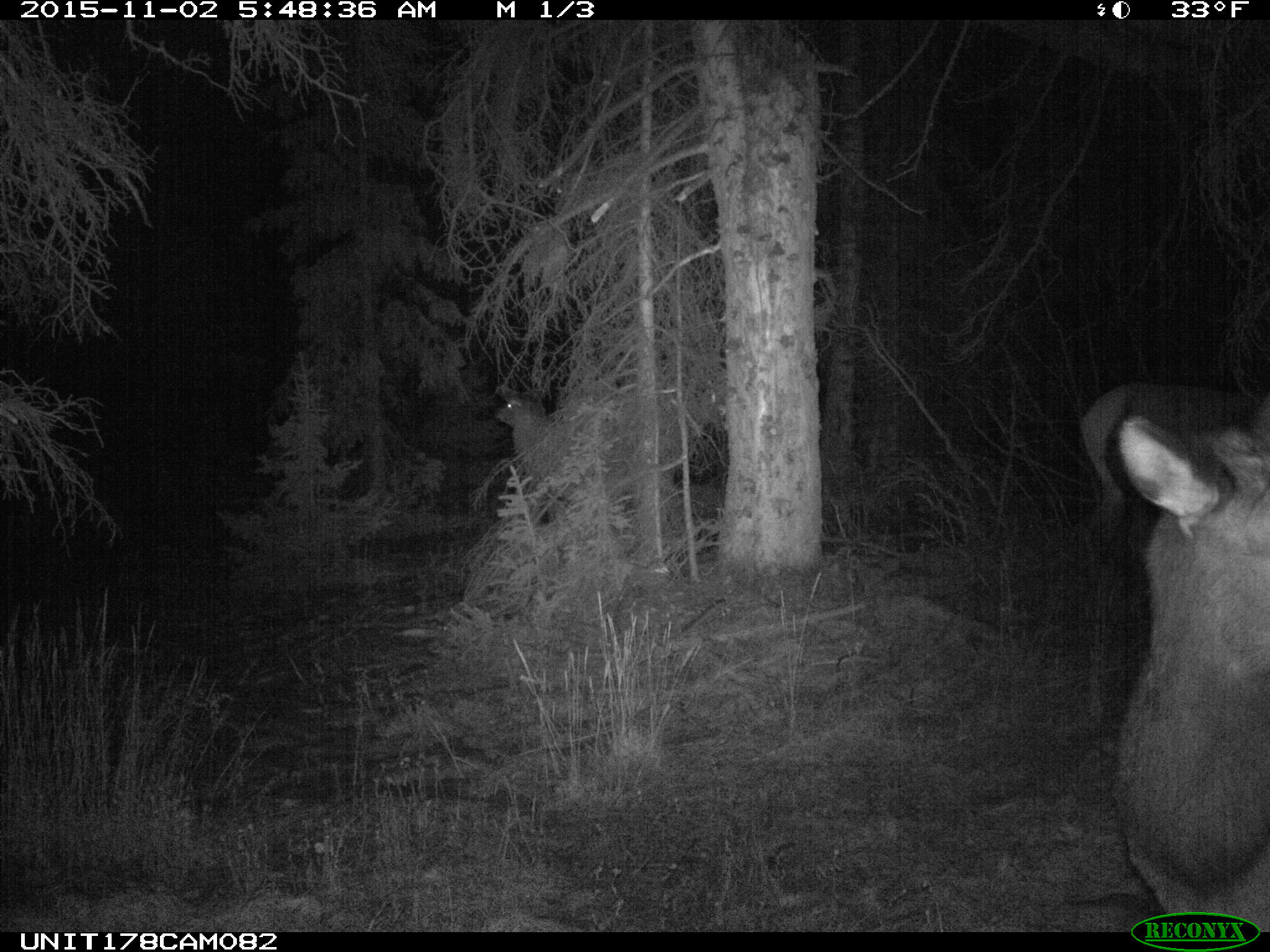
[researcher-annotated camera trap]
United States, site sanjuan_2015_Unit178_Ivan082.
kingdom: Animalia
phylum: Chordata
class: Mammalia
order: Artiodactyla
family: Cervidae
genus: Cervus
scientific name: Cervus elaphus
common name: red deer